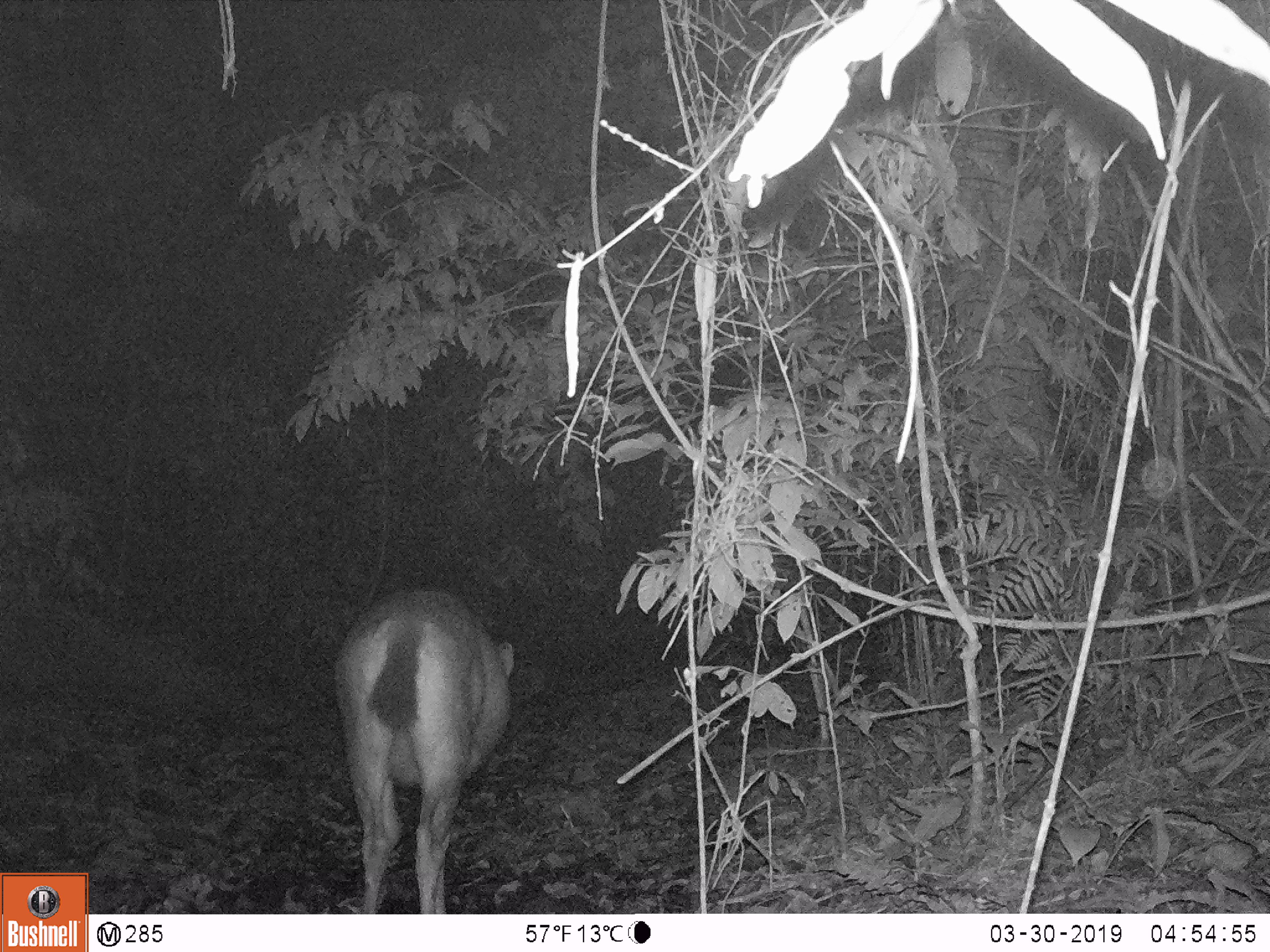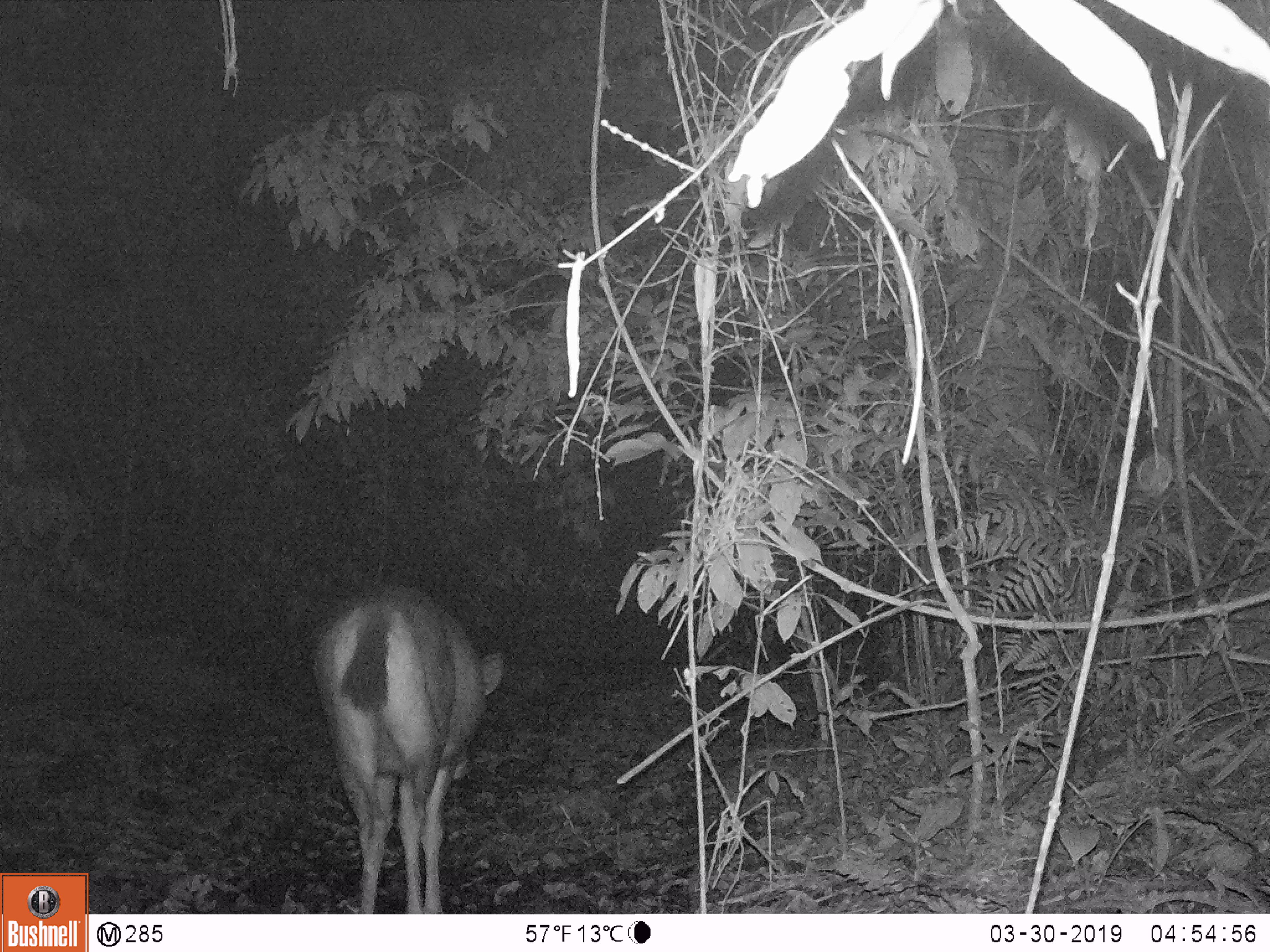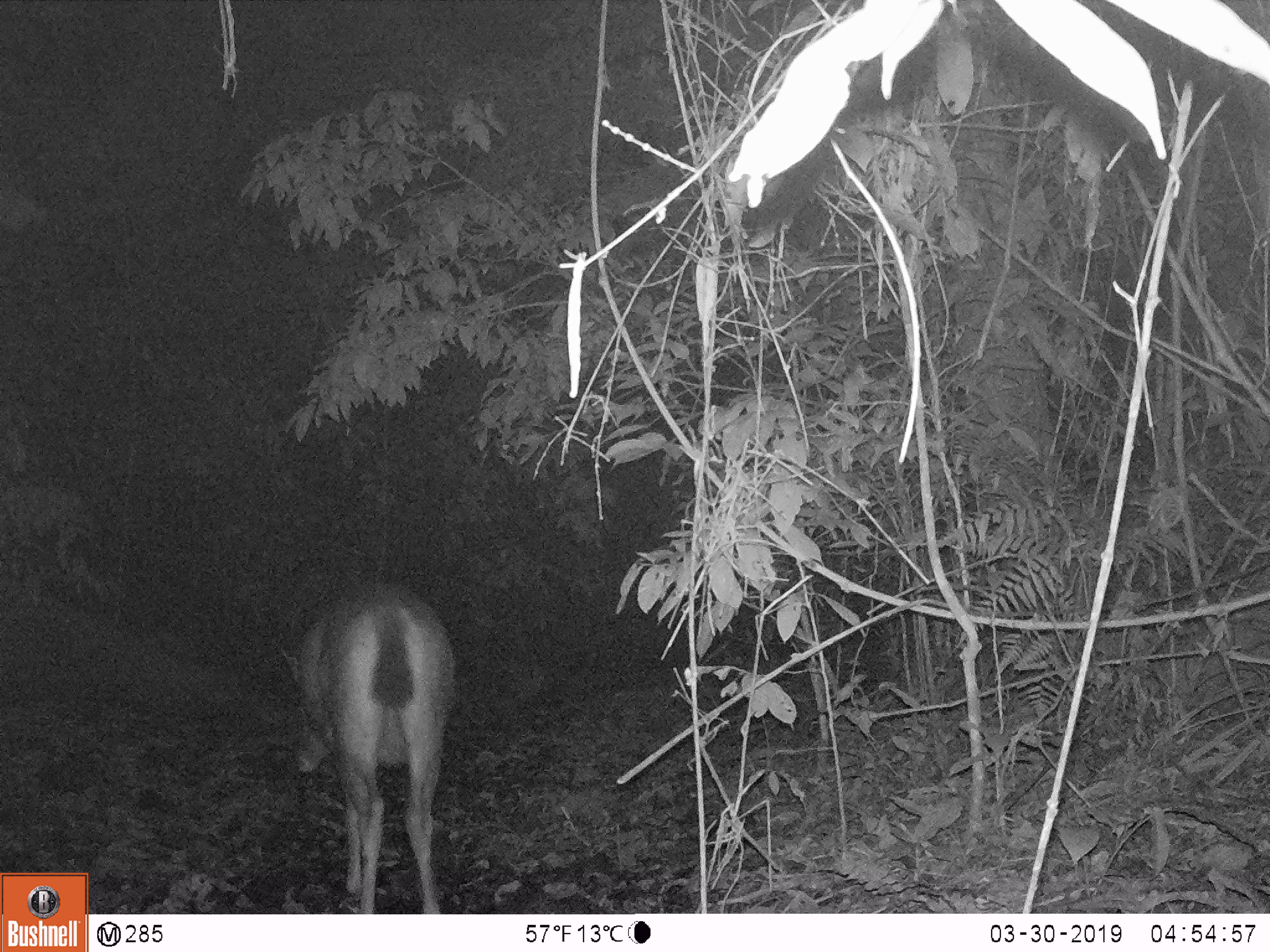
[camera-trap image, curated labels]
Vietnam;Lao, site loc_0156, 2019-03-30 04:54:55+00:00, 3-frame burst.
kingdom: Animalia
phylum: Chordata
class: Mammalia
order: Artiodactyla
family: Cervidae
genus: Rusa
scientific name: Rusa unicolor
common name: sambar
Sambar (Rusa unicolor). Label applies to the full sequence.